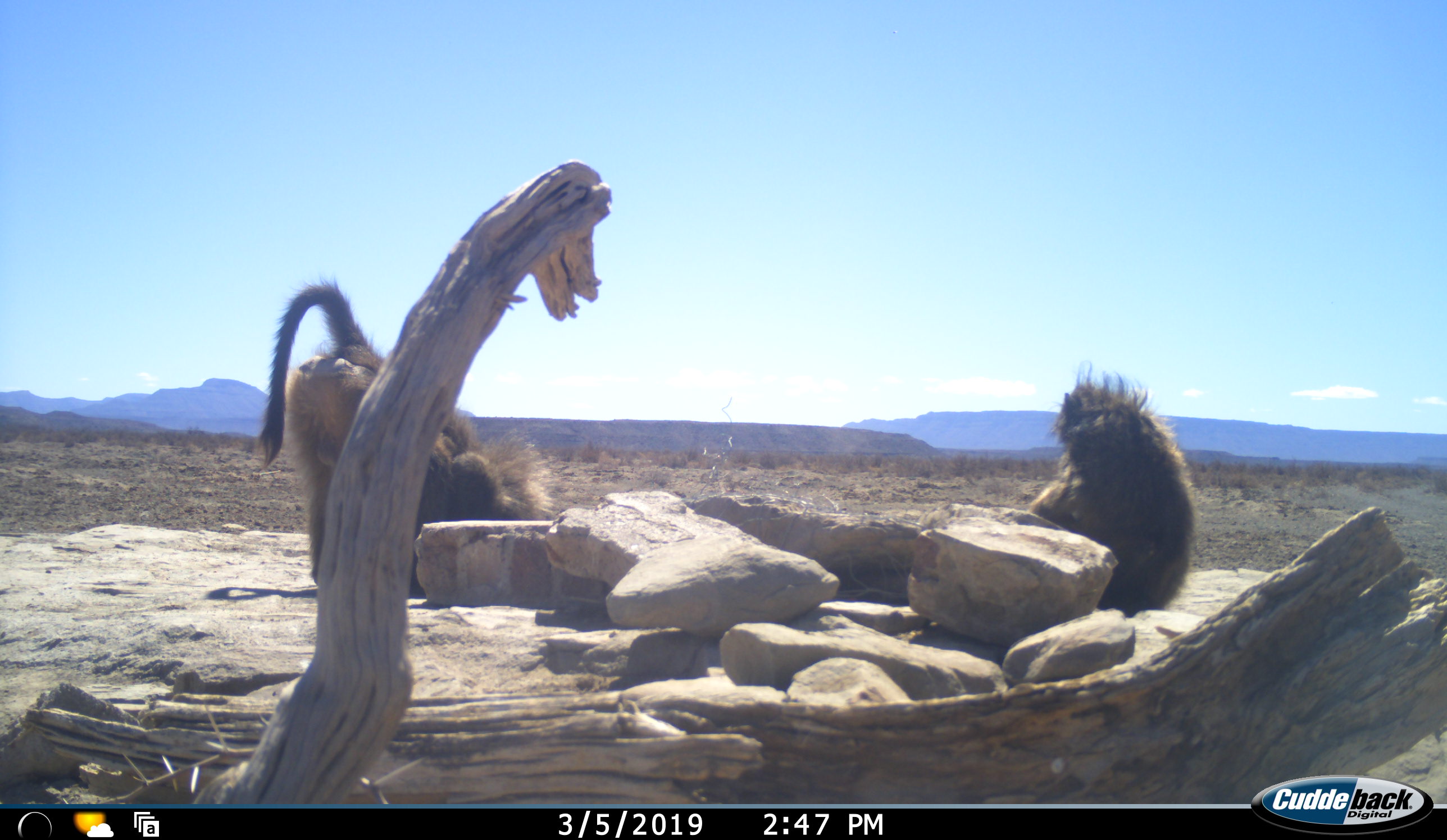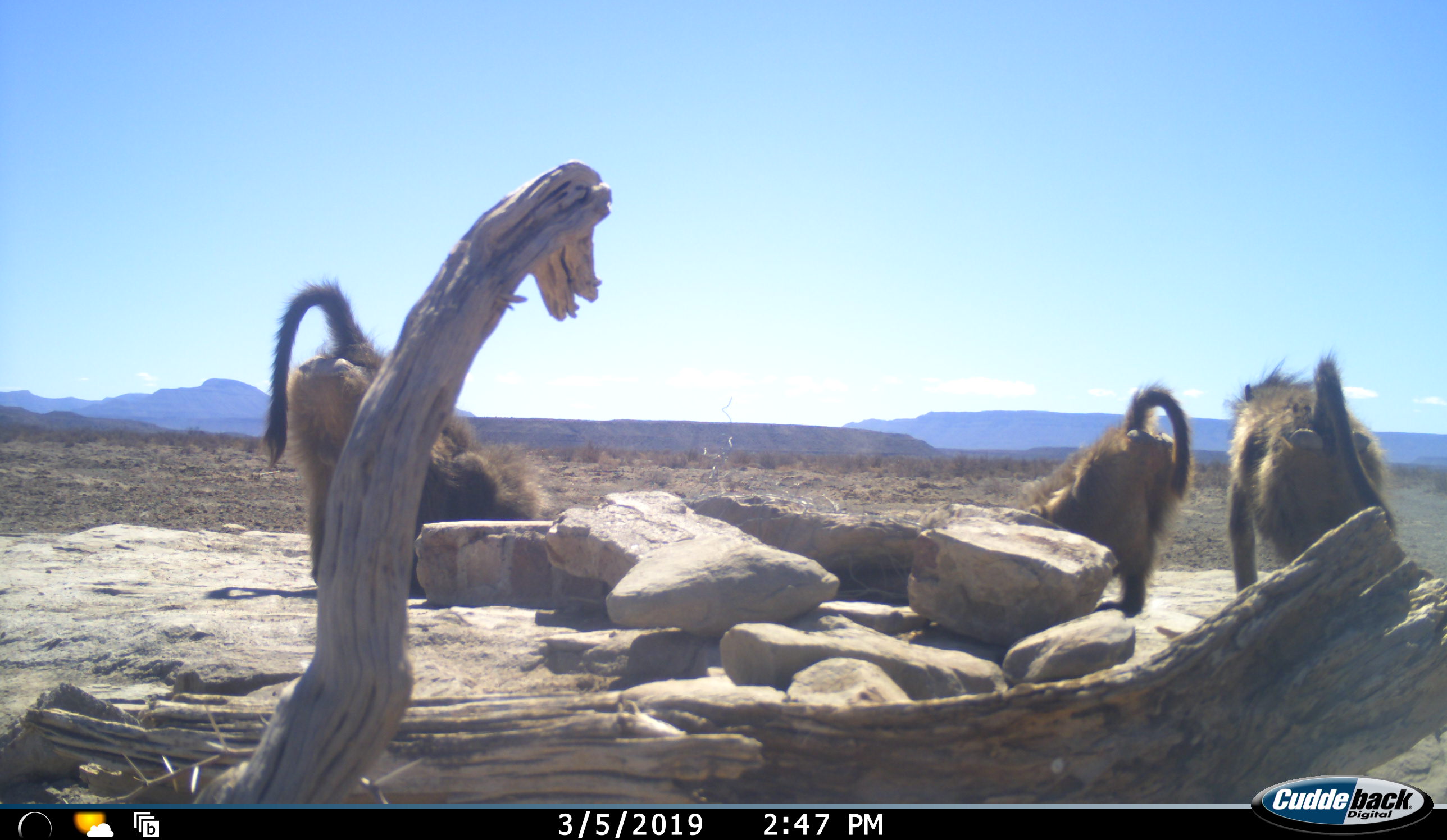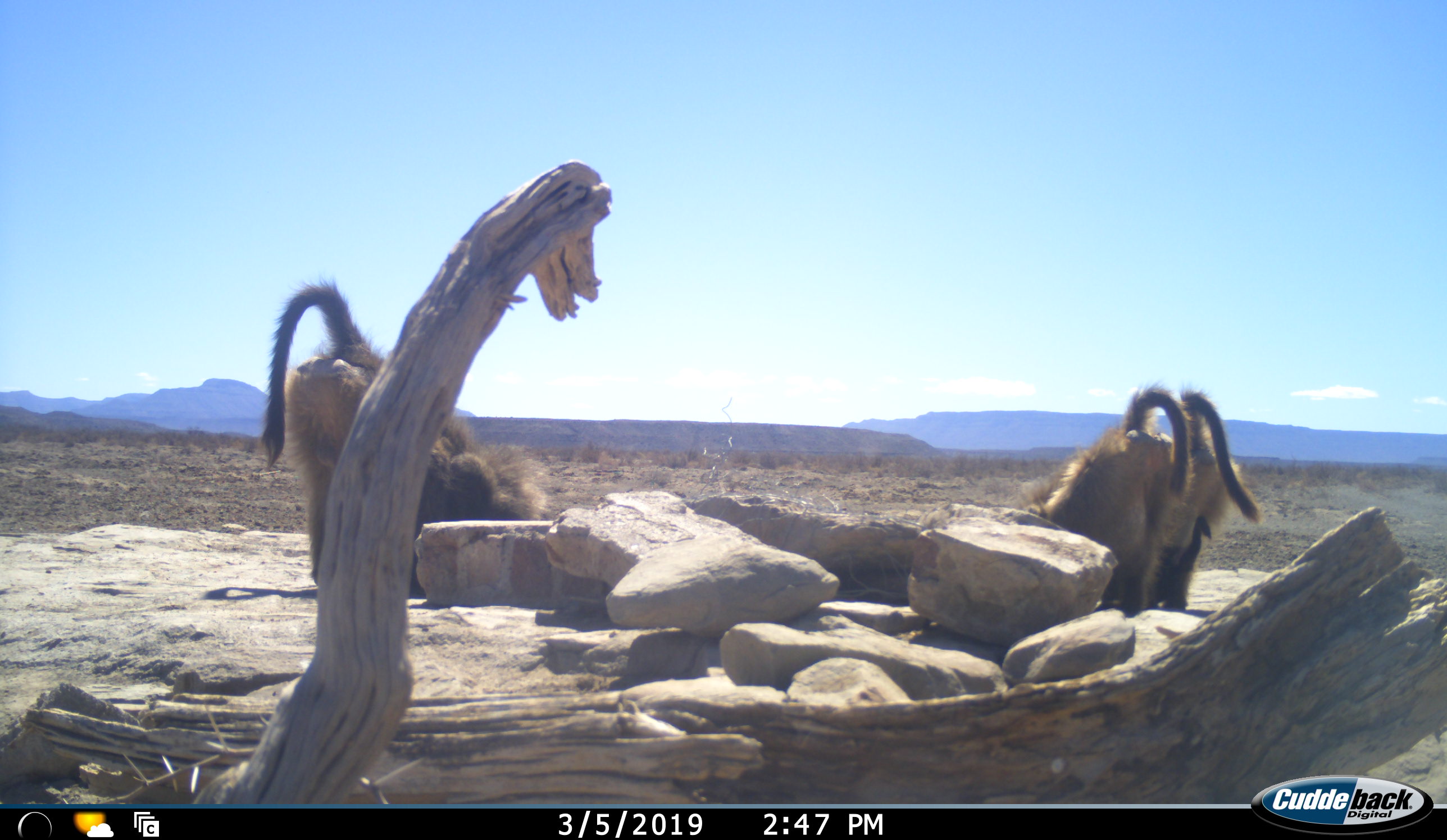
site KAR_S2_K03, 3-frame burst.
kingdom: Animalia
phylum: Chordata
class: Mammalia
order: Primates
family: Cercopithecidae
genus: Papio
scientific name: Papio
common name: baboon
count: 3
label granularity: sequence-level